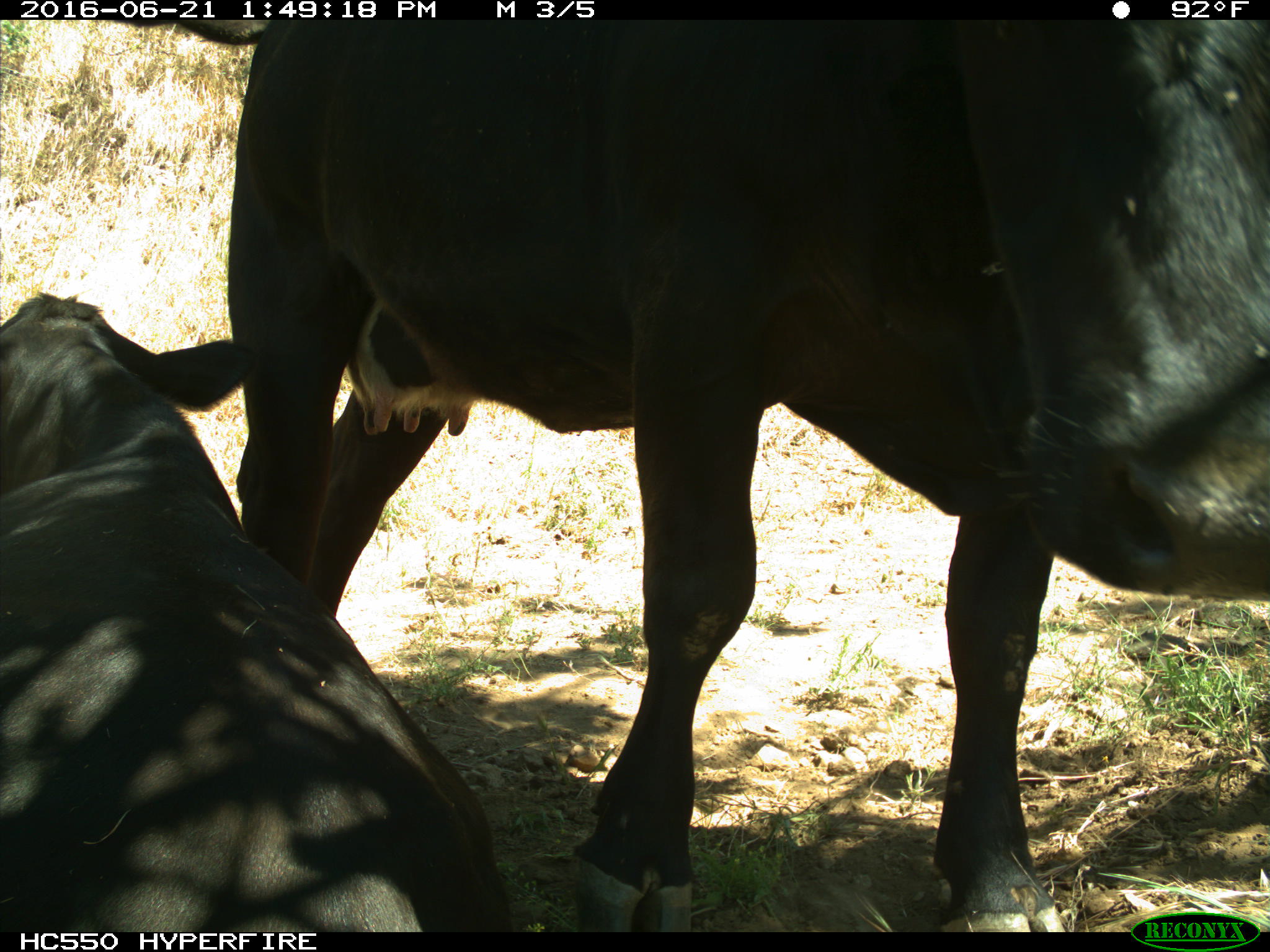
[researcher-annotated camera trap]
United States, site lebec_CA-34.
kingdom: Animalia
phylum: Chordata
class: Mammalia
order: Artiodactyla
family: Bovidae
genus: Bos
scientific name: Bos taurus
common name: domestic cow